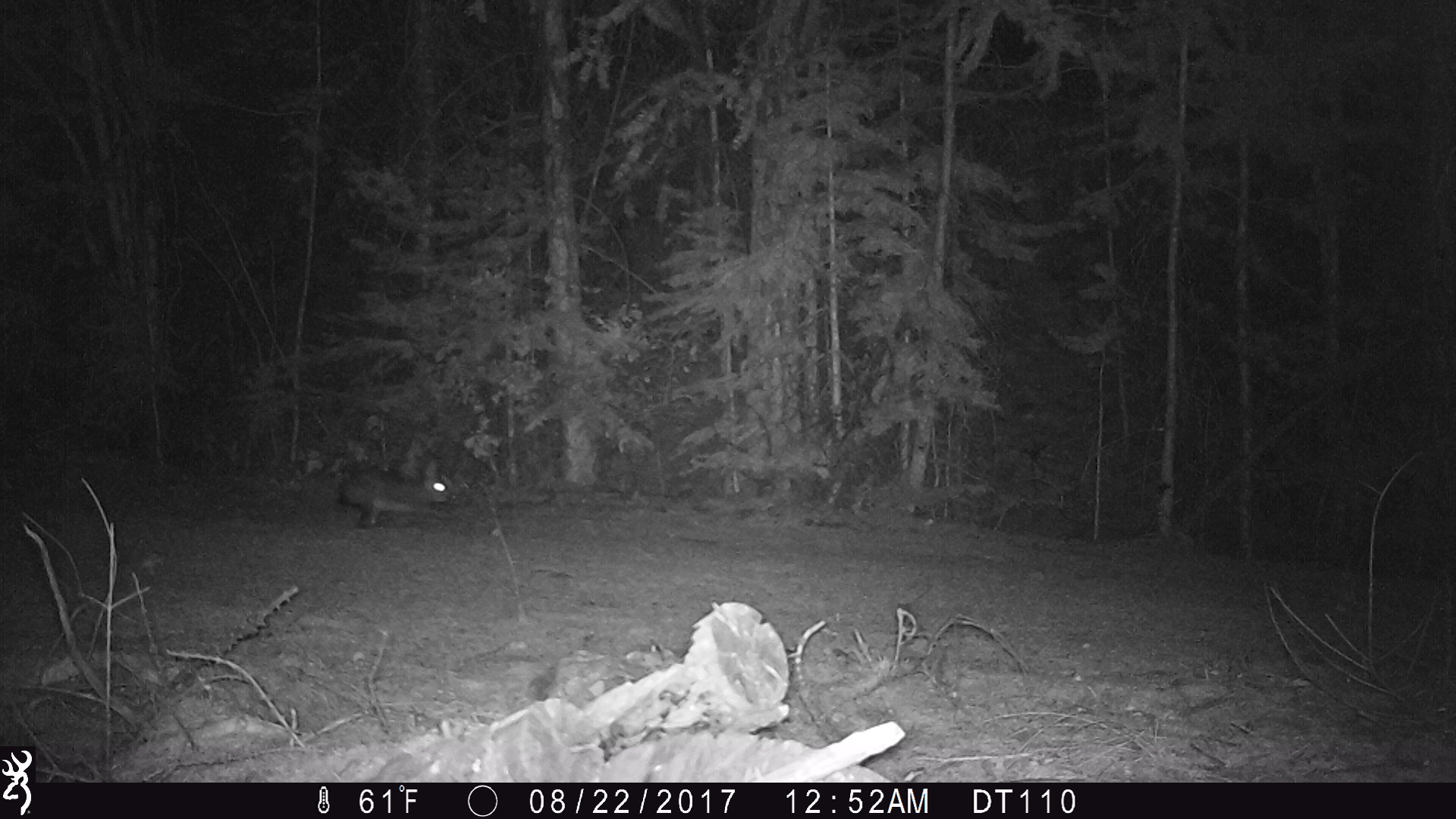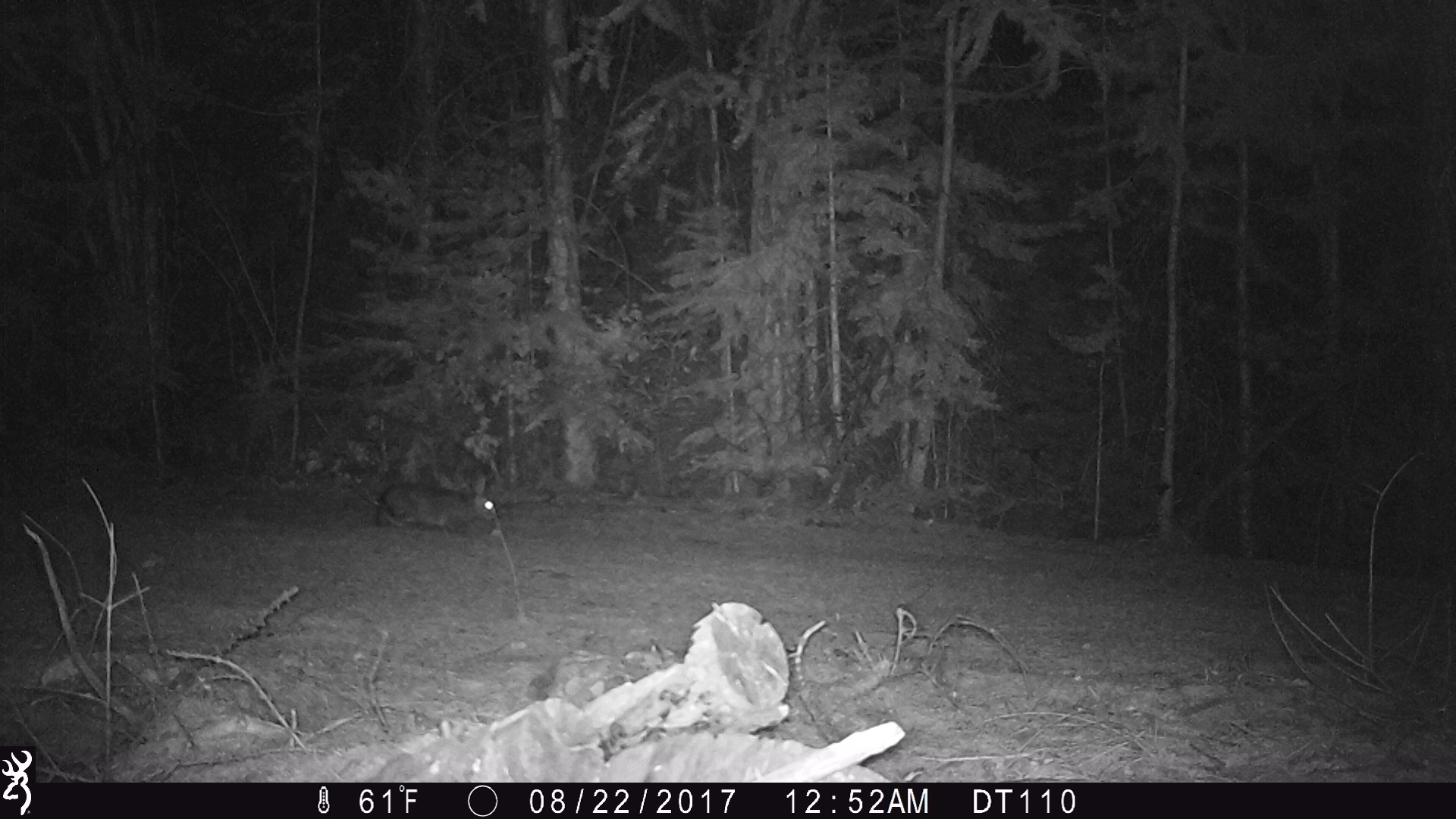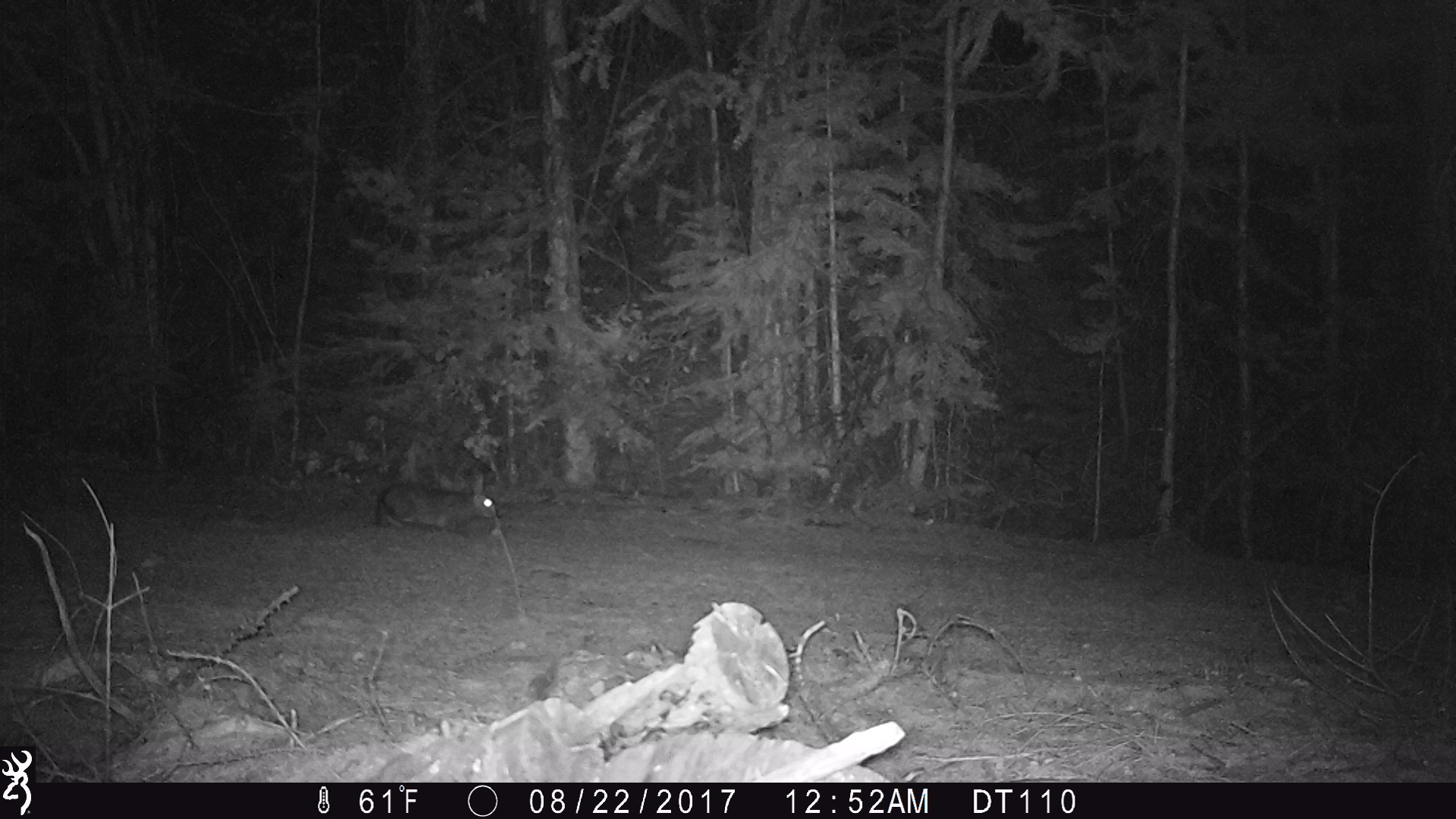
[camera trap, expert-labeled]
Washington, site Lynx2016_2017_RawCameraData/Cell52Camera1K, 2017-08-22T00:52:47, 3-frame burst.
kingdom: Animalia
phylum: Chordata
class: Mammalia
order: Lagomorpha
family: Leporidae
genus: Lepus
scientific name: Lepus americanus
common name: snowshoe hare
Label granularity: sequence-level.